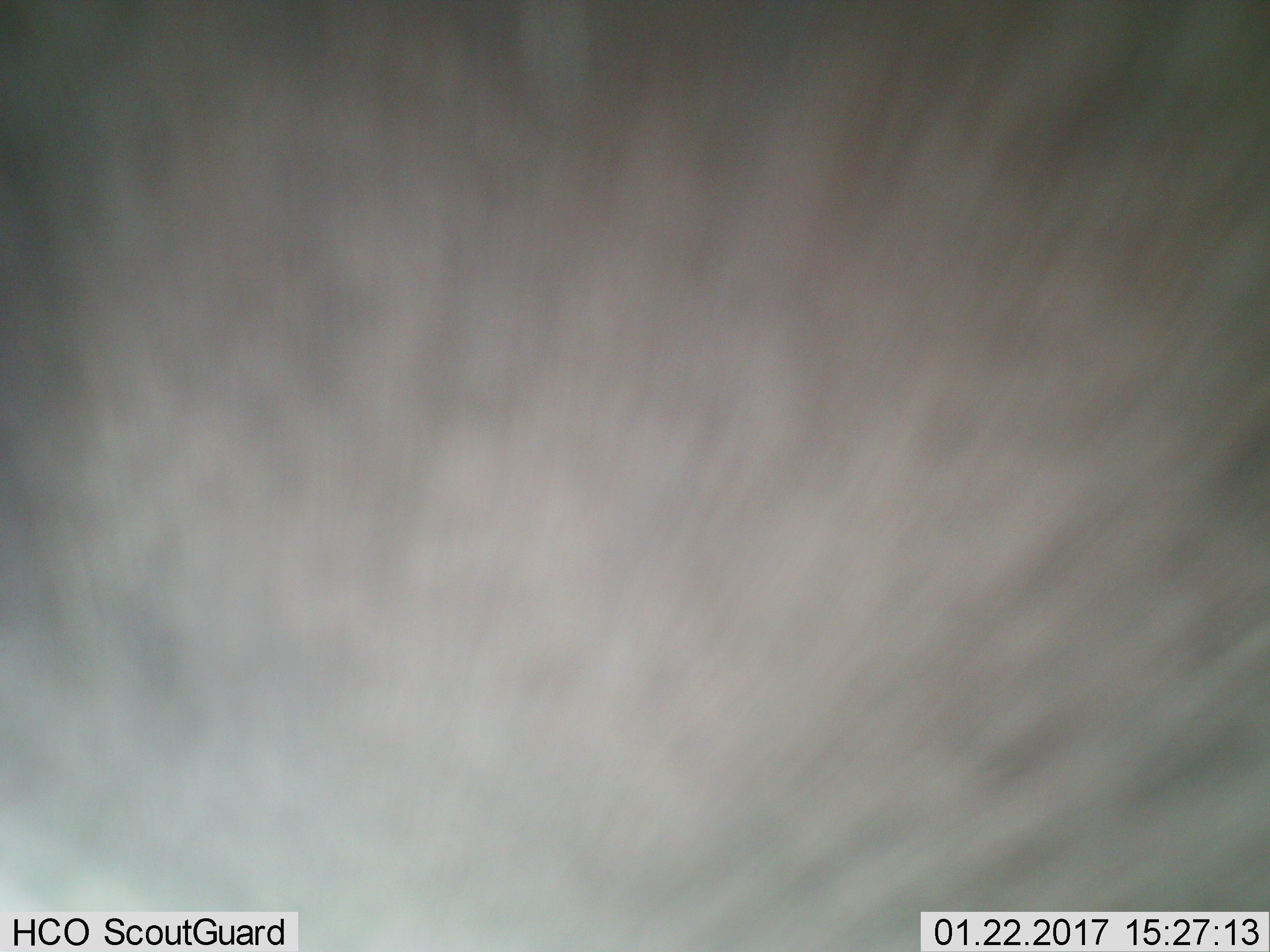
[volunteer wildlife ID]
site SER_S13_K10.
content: unidentified animal